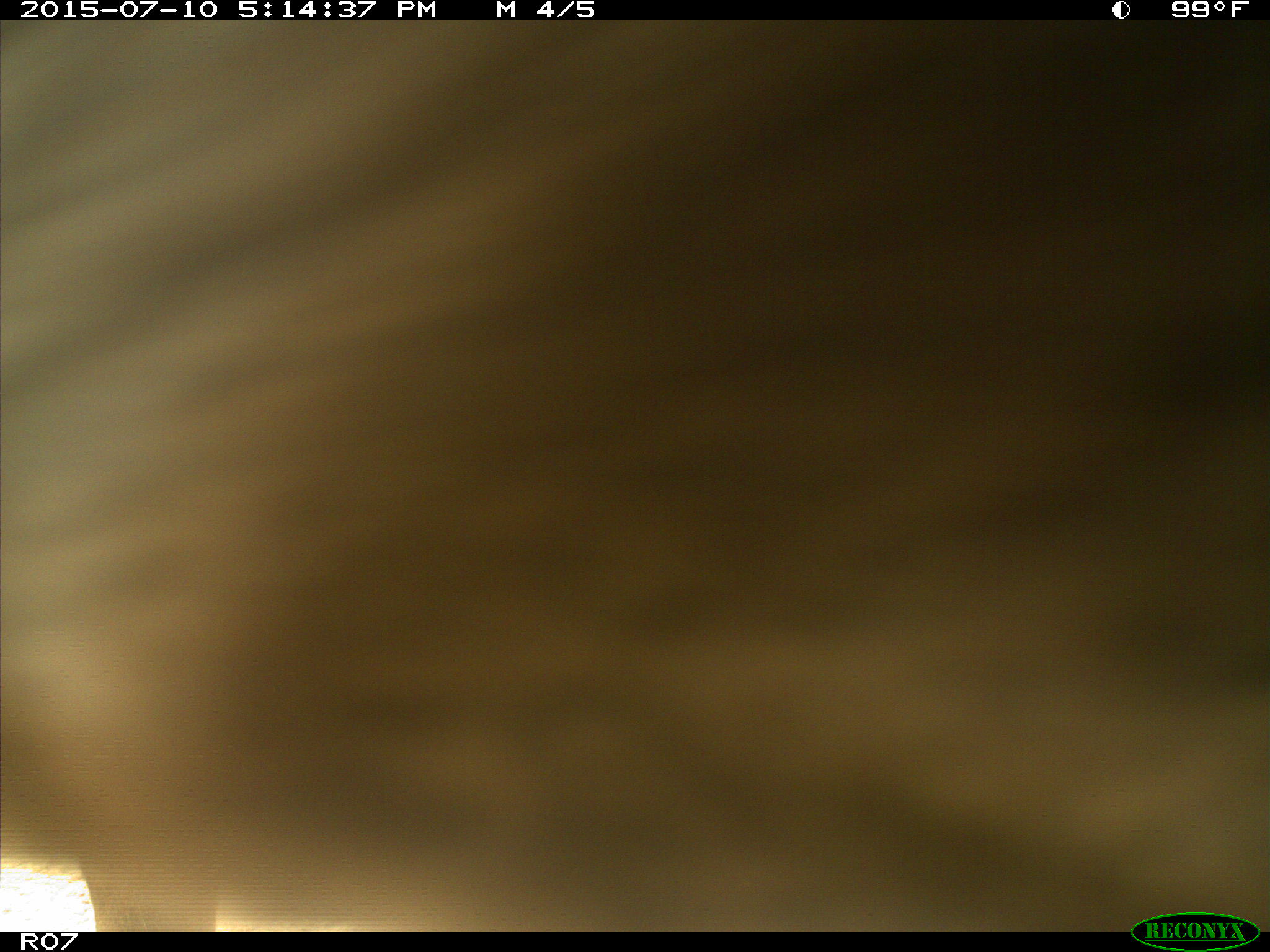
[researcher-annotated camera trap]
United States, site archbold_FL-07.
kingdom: Animalia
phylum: Chordata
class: Mammalia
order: Artiodactyla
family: Bovidae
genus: Bos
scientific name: Bos taurus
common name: domestic cow